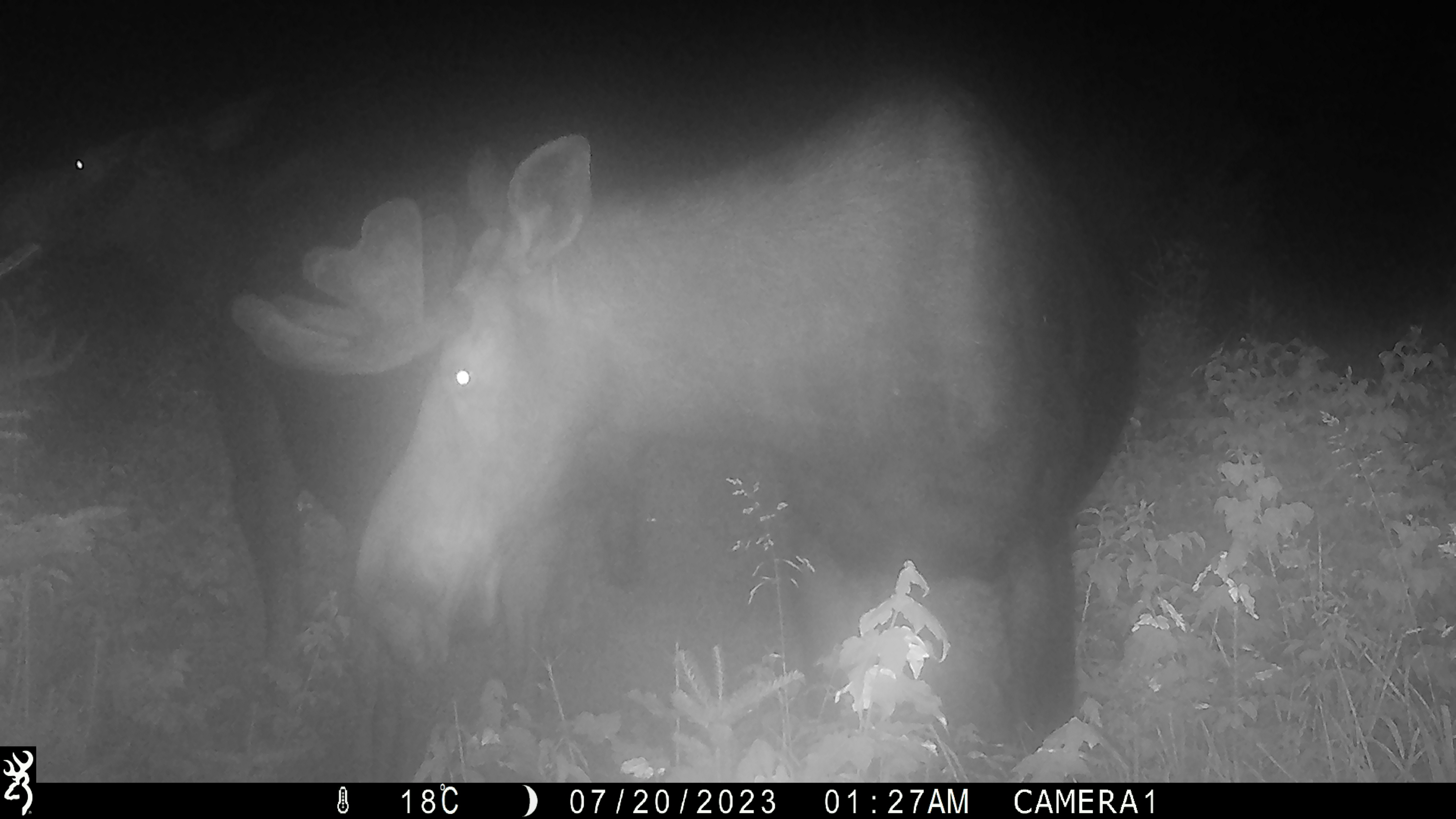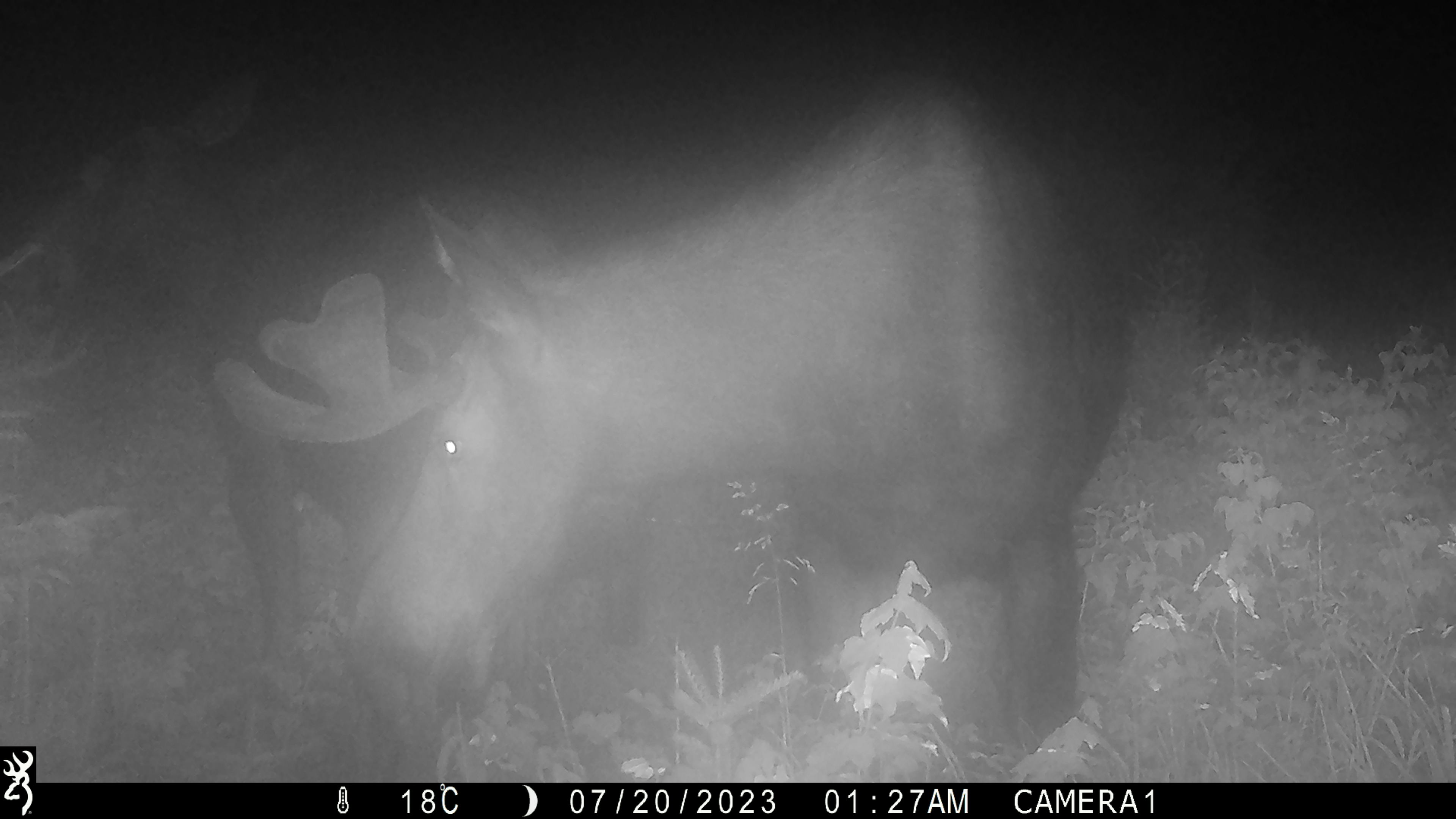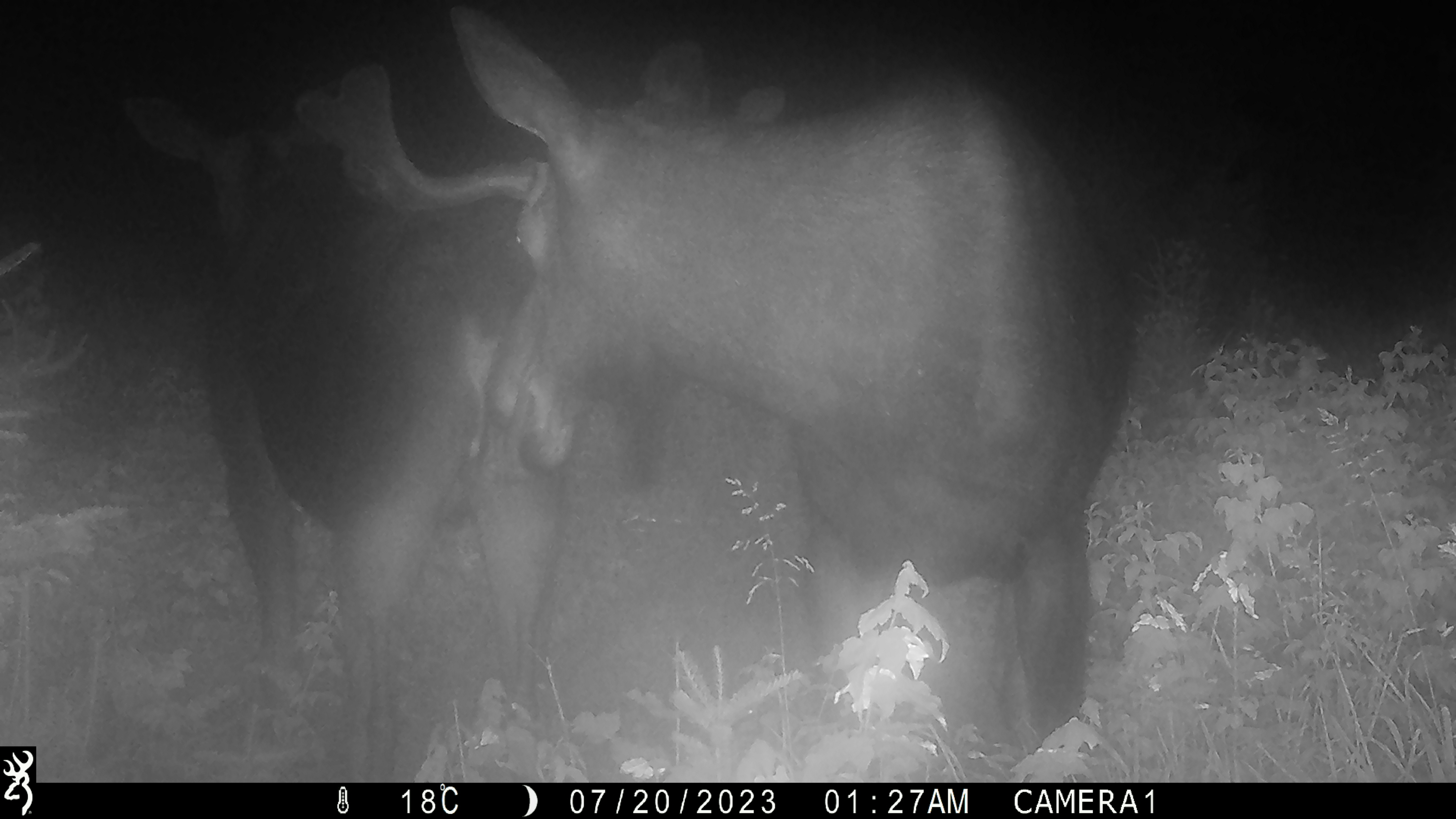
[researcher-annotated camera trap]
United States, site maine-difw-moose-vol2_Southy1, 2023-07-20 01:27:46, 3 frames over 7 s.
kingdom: Animalia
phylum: Chordata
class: Mammalia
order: Artiodactyla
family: Cervidae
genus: Alces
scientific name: Alces alces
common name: moose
Moose (Alces alces).